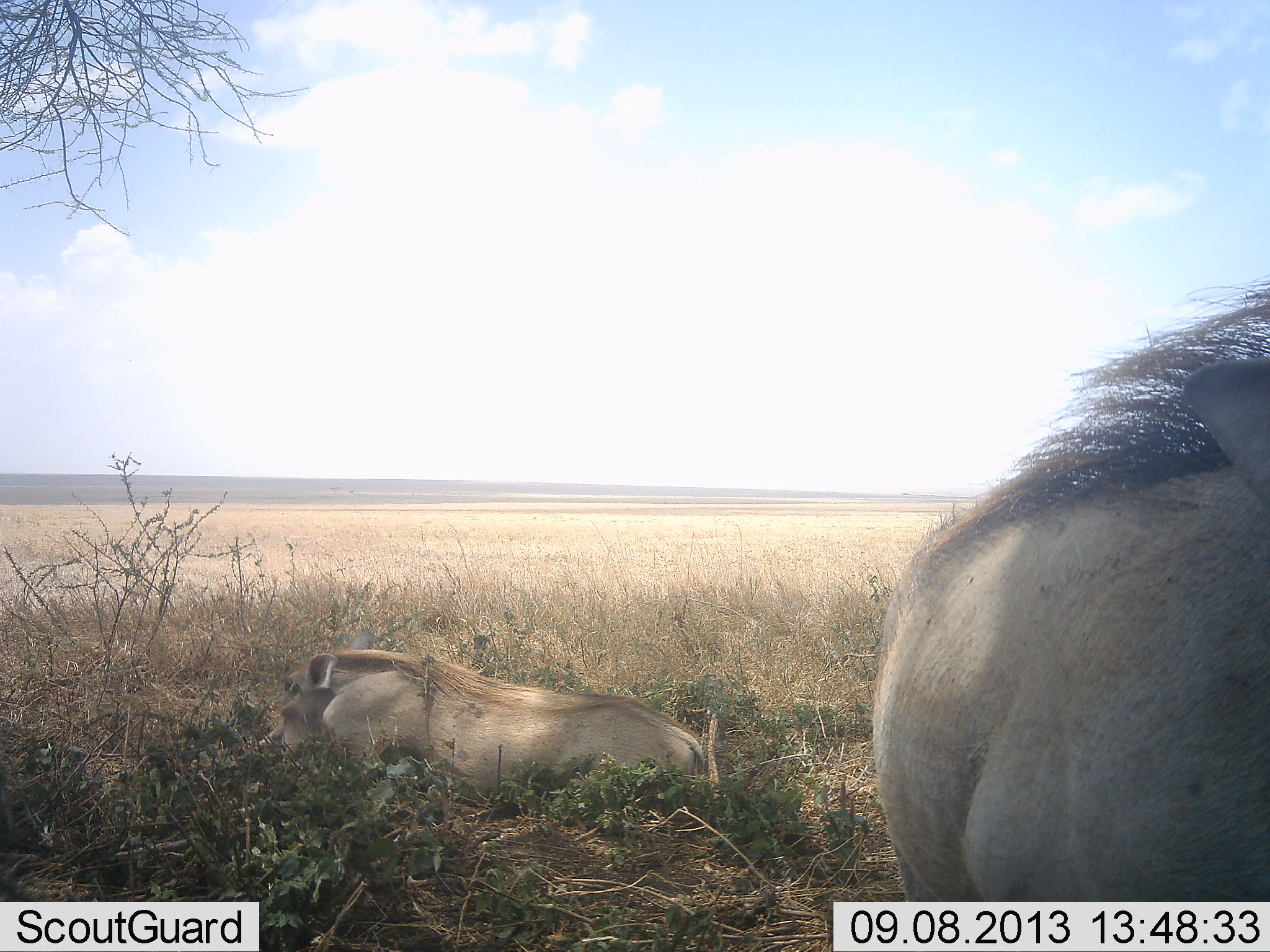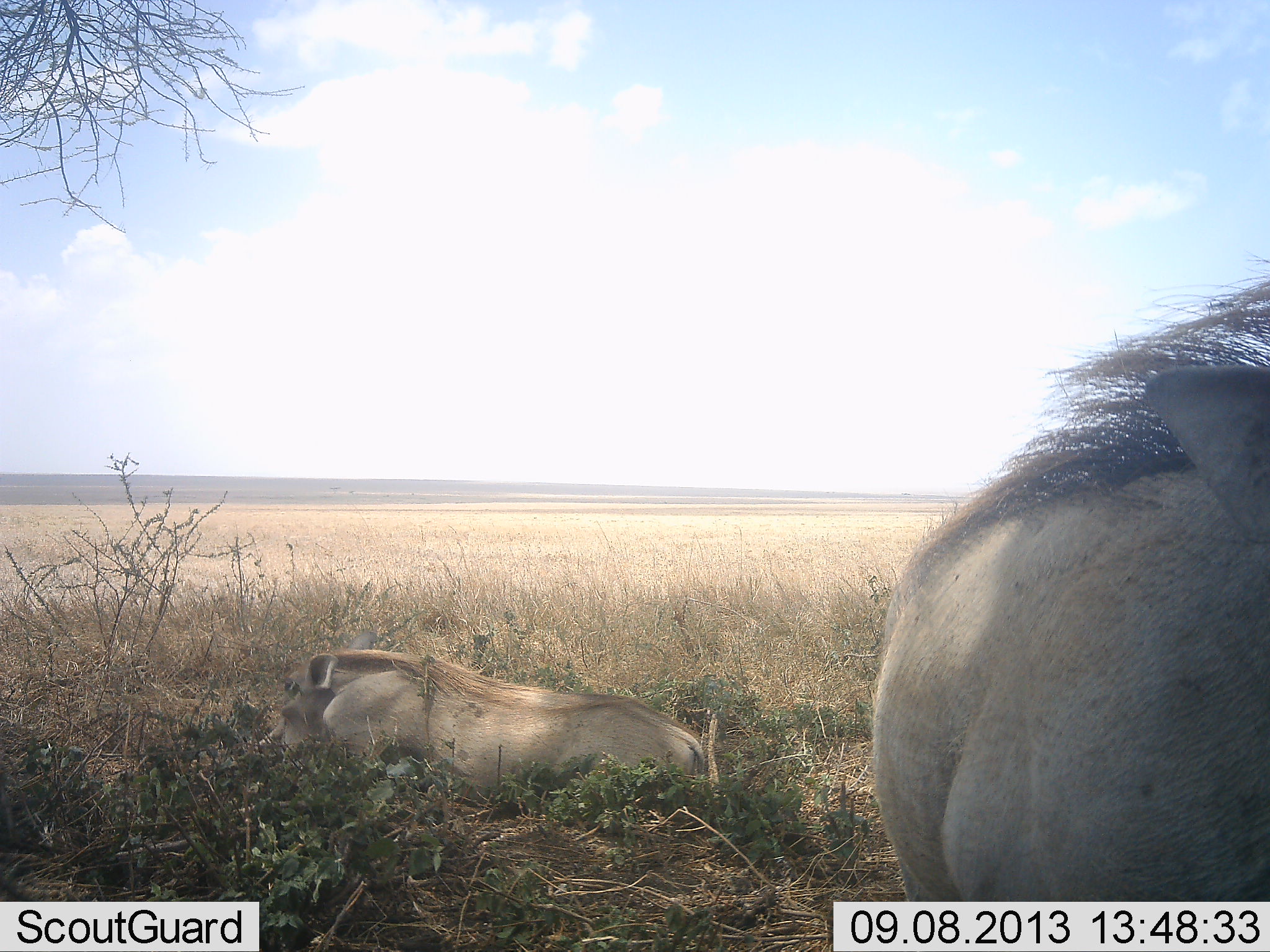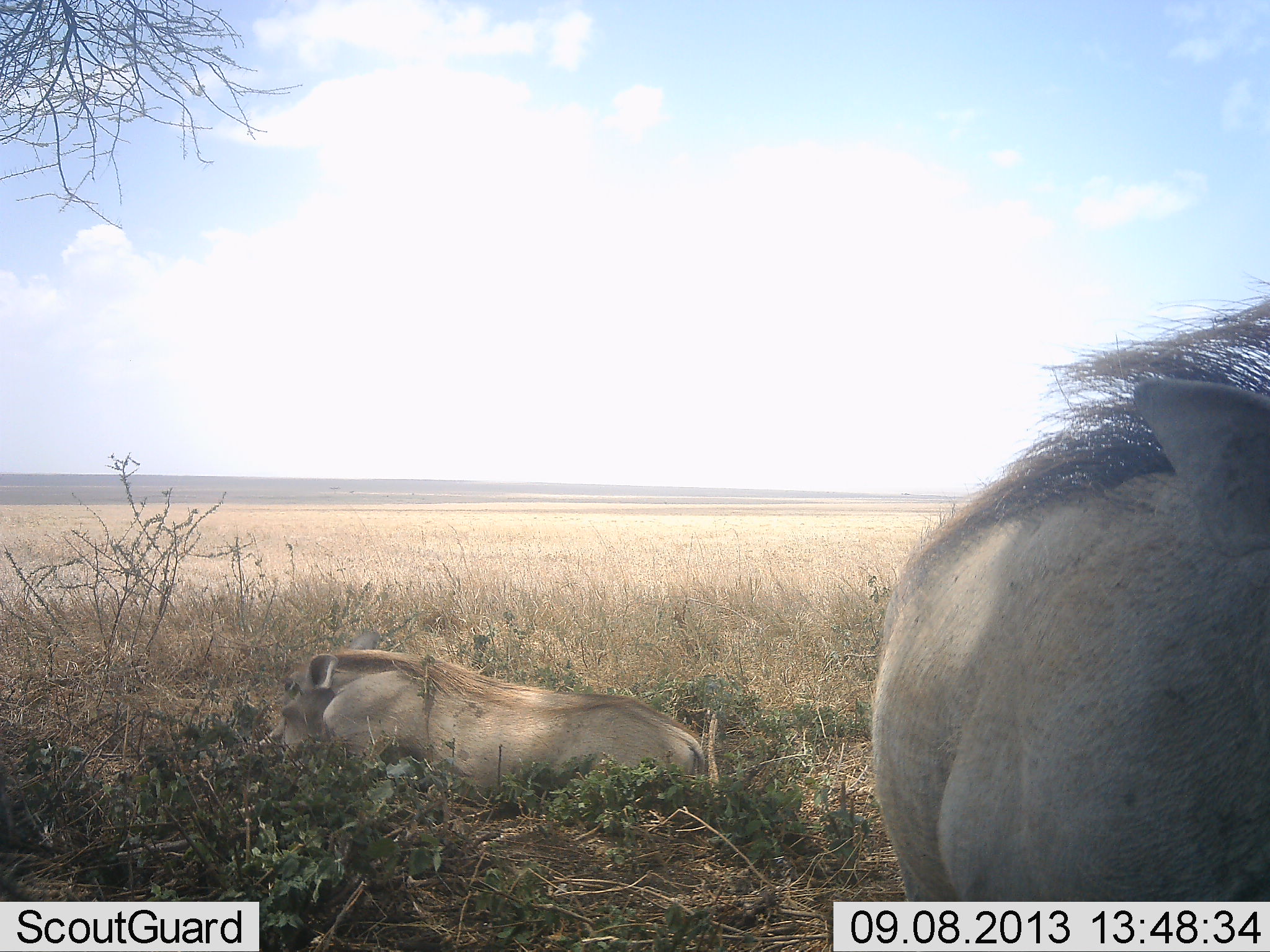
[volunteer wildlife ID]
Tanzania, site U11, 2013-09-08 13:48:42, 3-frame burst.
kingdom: Animalia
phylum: Chordata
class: Mammalia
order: Artiodactyla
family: Suidae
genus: Phacochoerus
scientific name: Phacochoerus africanus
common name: warthog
Warthog (Phacochoerus africanus), count 2. Behavior (volunteer vote fractions): standing 100%, resting 100%, moving 0%, interacting 10%. Young present (vote fraction): 0%. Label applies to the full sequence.